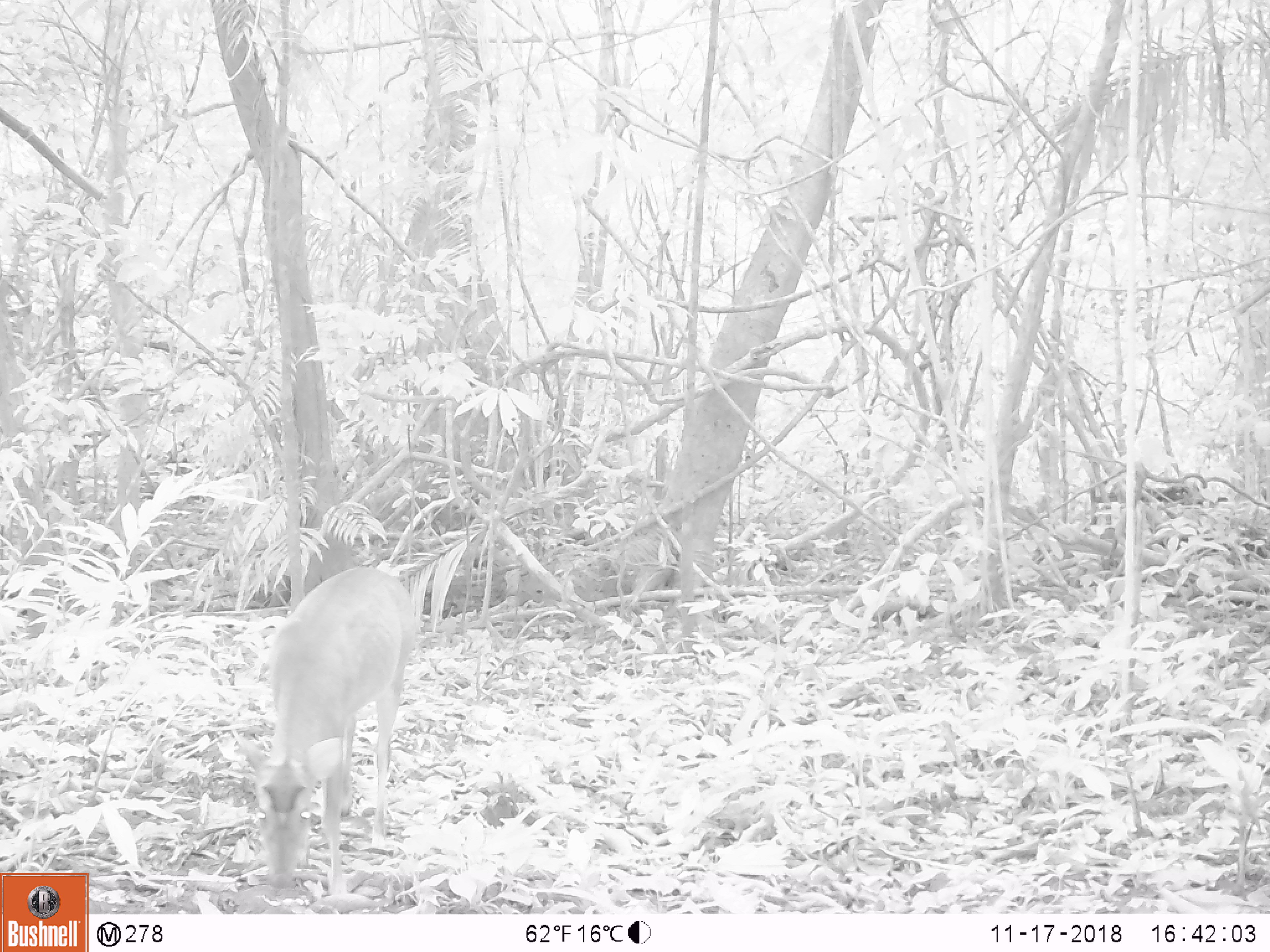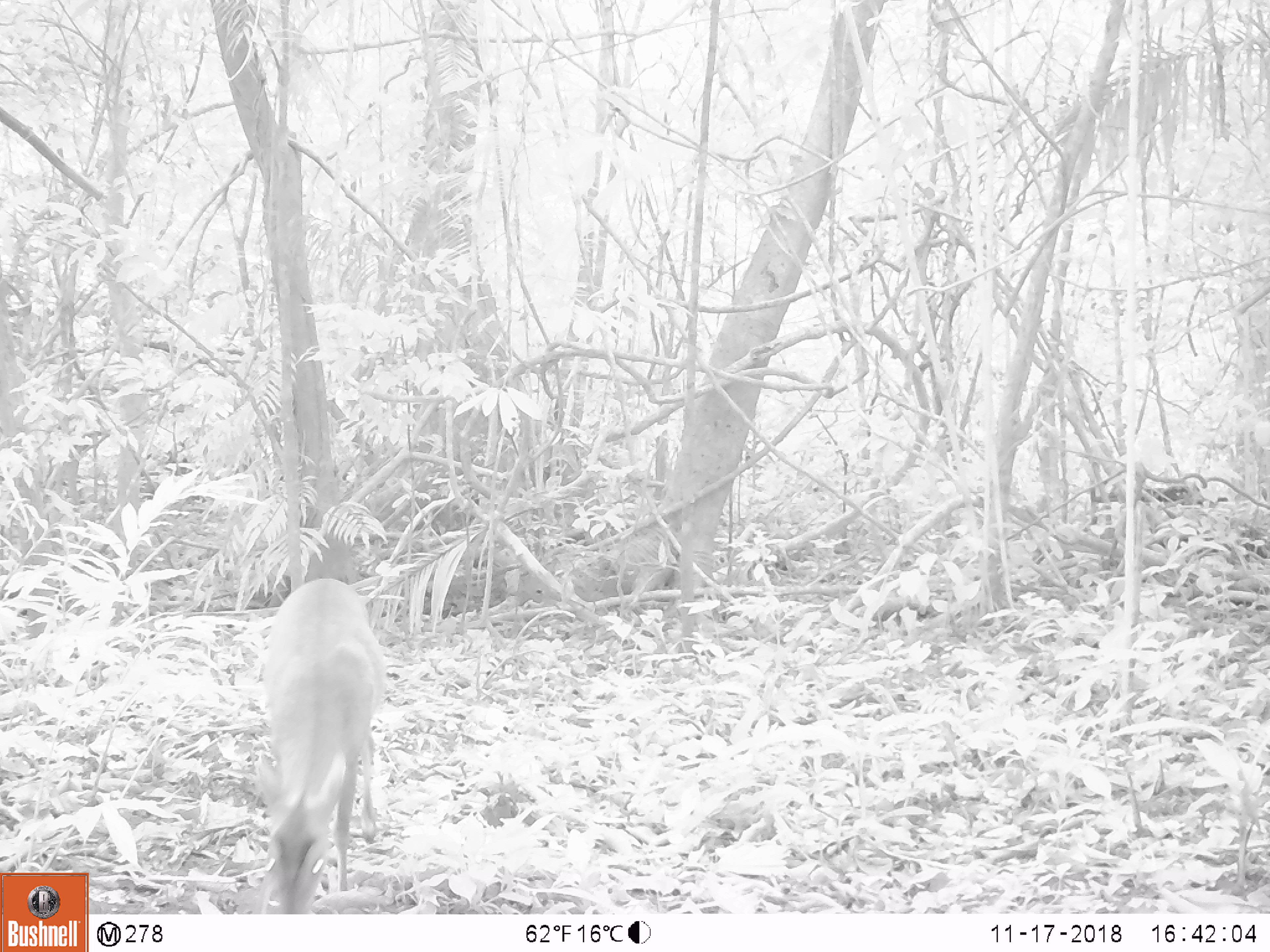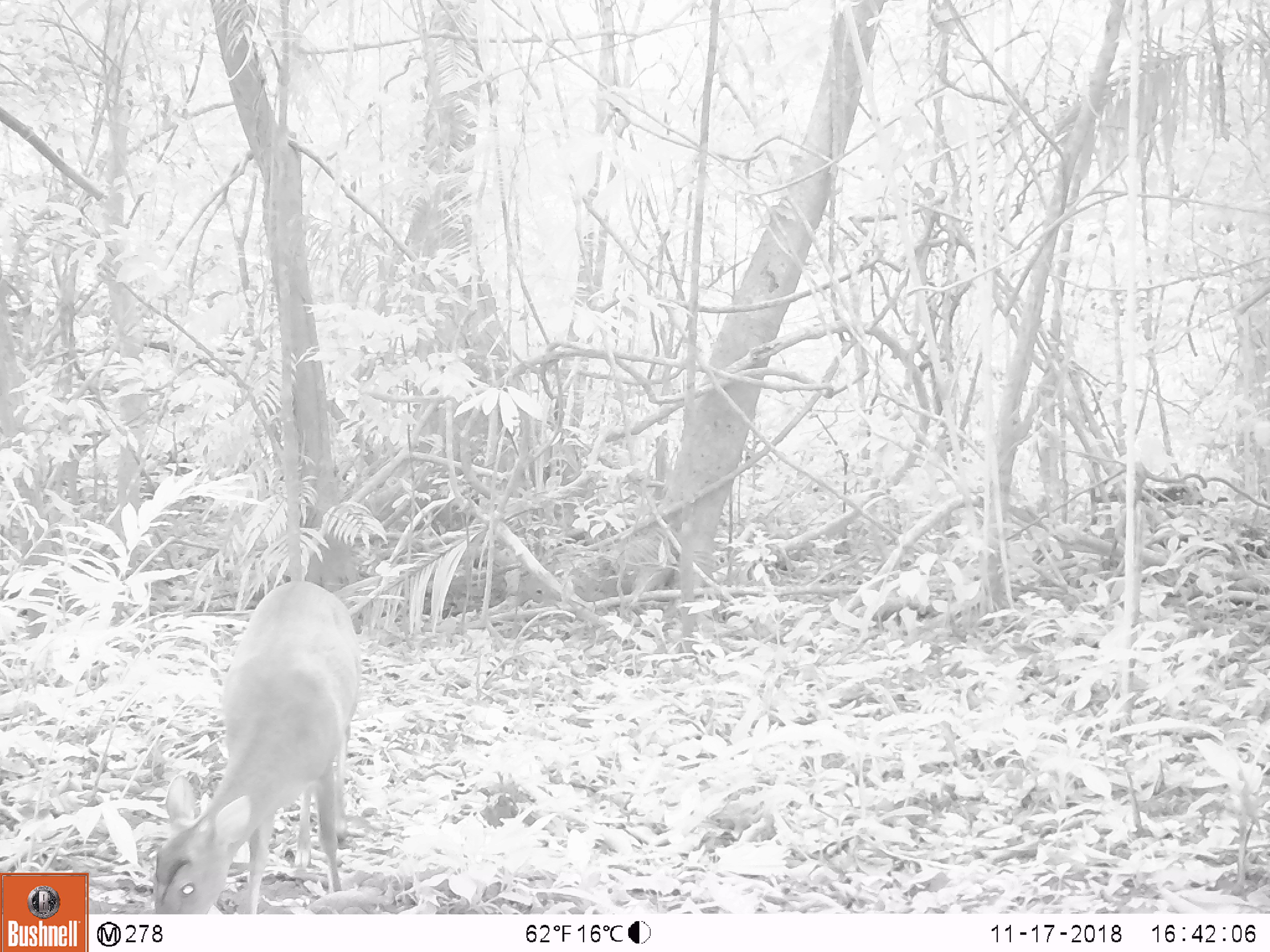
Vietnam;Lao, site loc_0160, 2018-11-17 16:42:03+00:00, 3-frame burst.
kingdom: Animalia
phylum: Chordata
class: Mammalia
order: Artiodactyla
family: Cervidae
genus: Muntiacus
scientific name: Muntiacus vuquangensis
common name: large-antlered muntjac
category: large antlered muntjac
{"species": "large antlered muntjac (large-antlered muntjac) (Muntiacus vuquangensis)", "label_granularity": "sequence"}